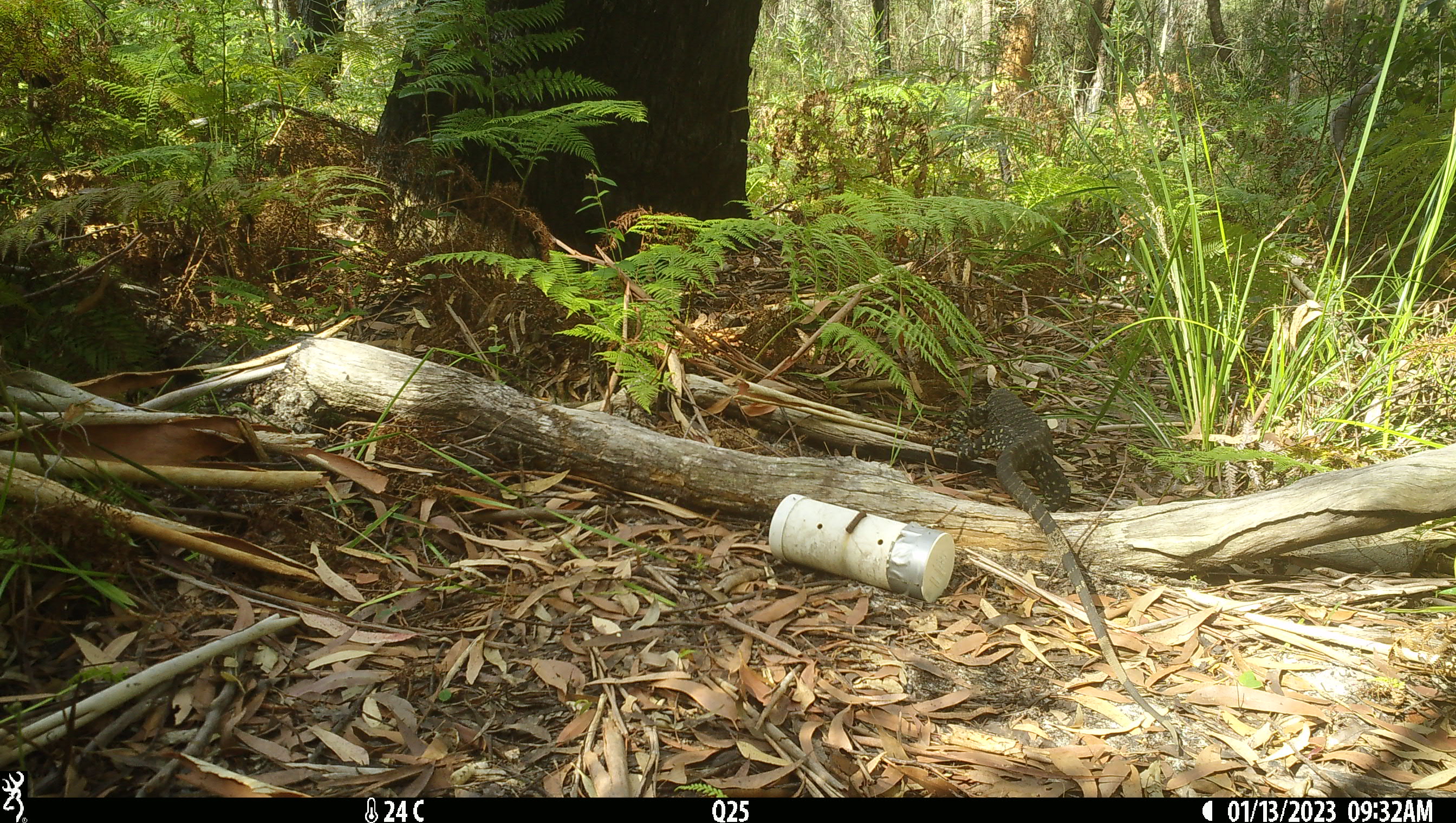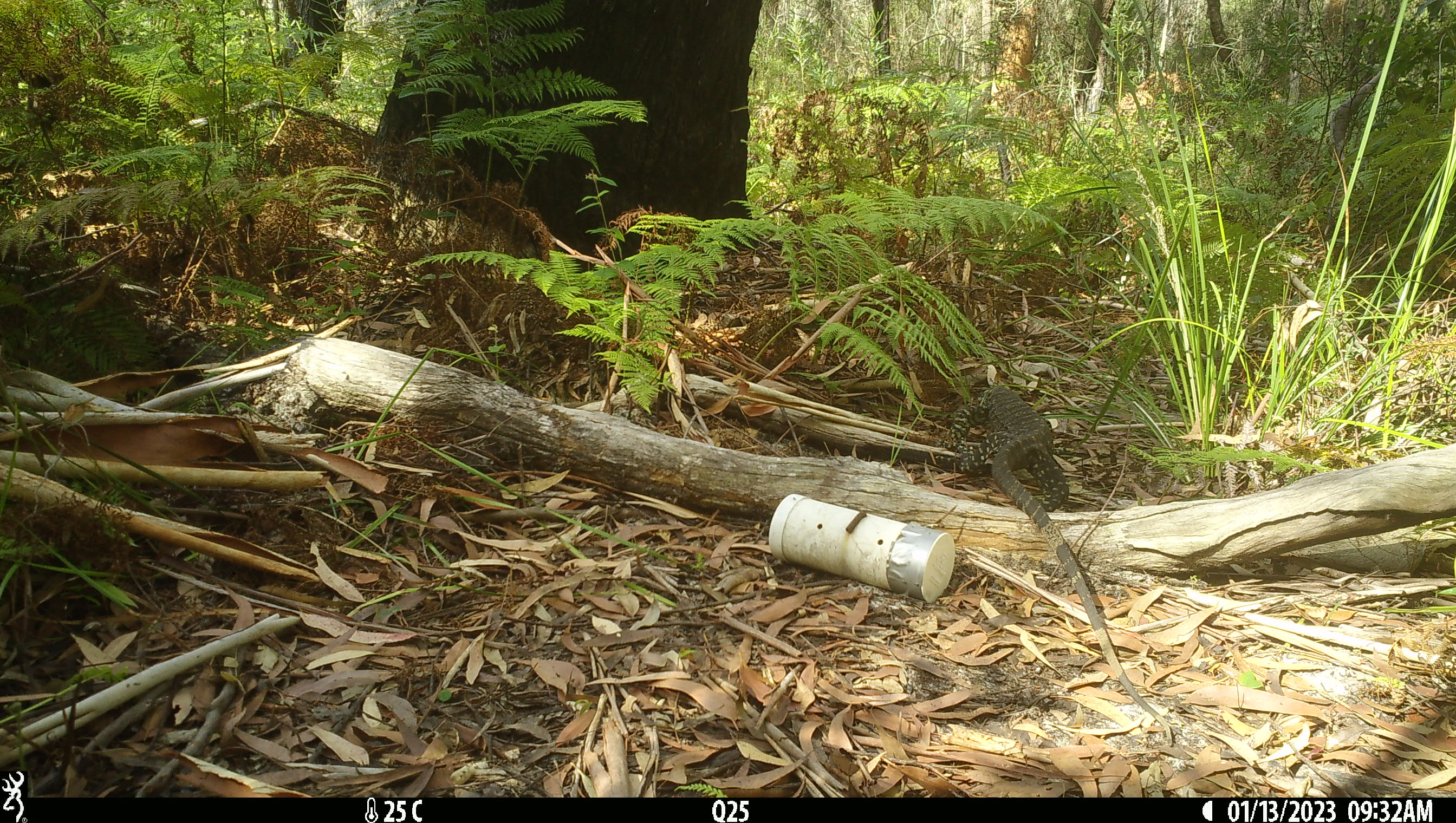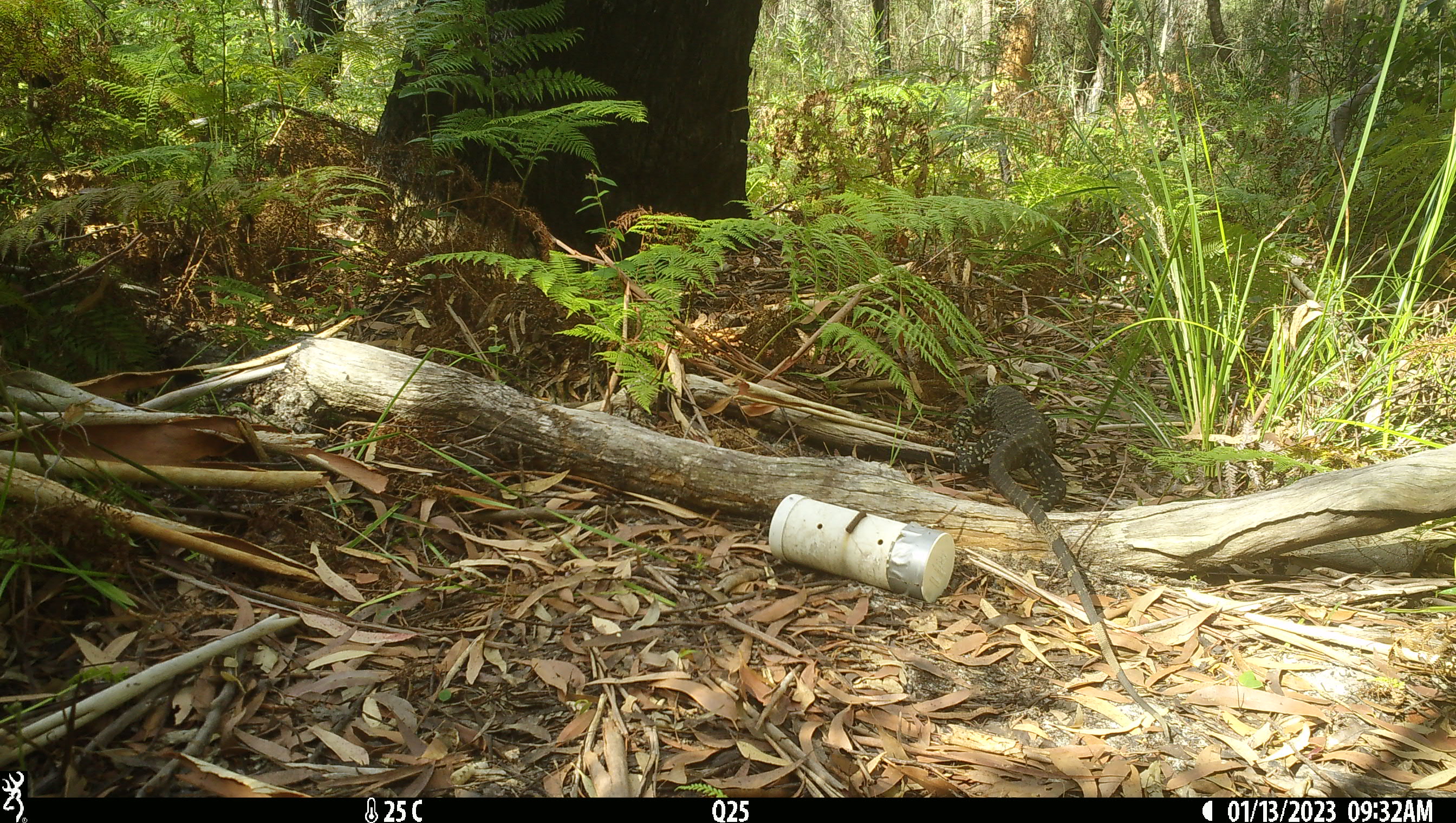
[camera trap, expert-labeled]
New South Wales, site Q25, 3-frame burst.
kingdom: Animalia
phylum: Chordata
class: Reptilia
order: Squamata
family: Varanidae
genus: Varanus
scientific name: Varanus varius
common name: lace monitor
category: goanna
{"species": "goanna (lace monitor) (Varanus varius)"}